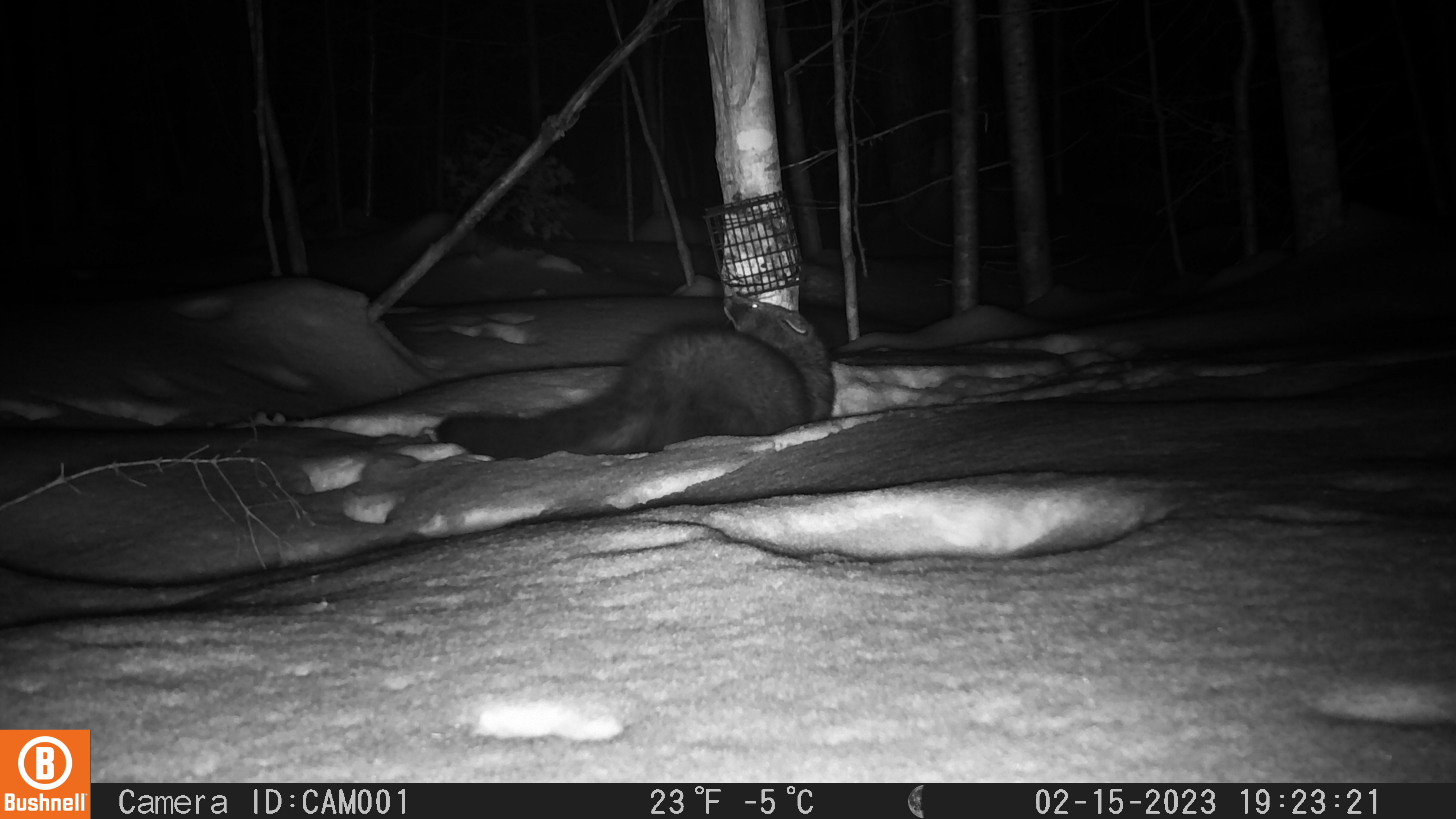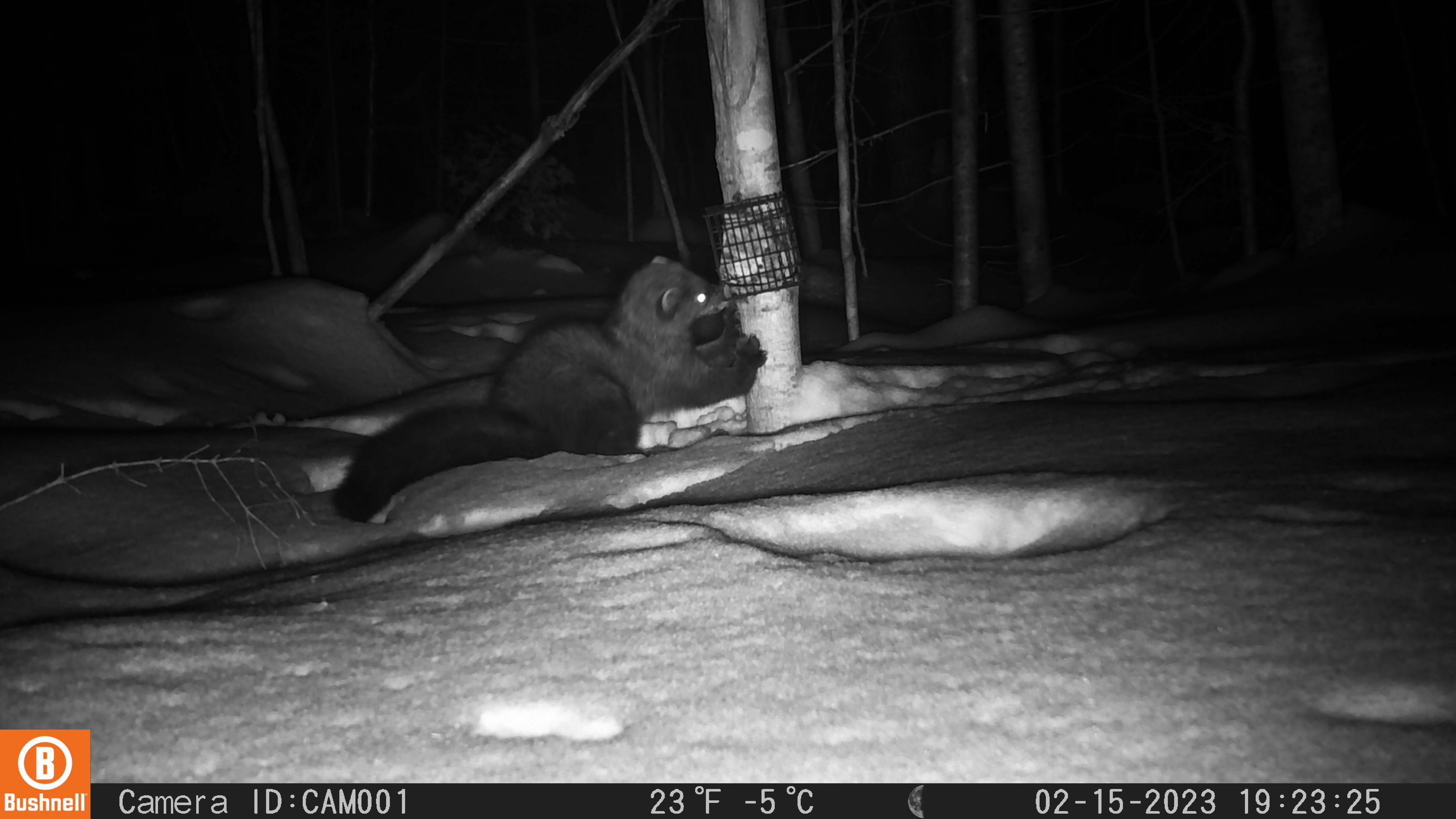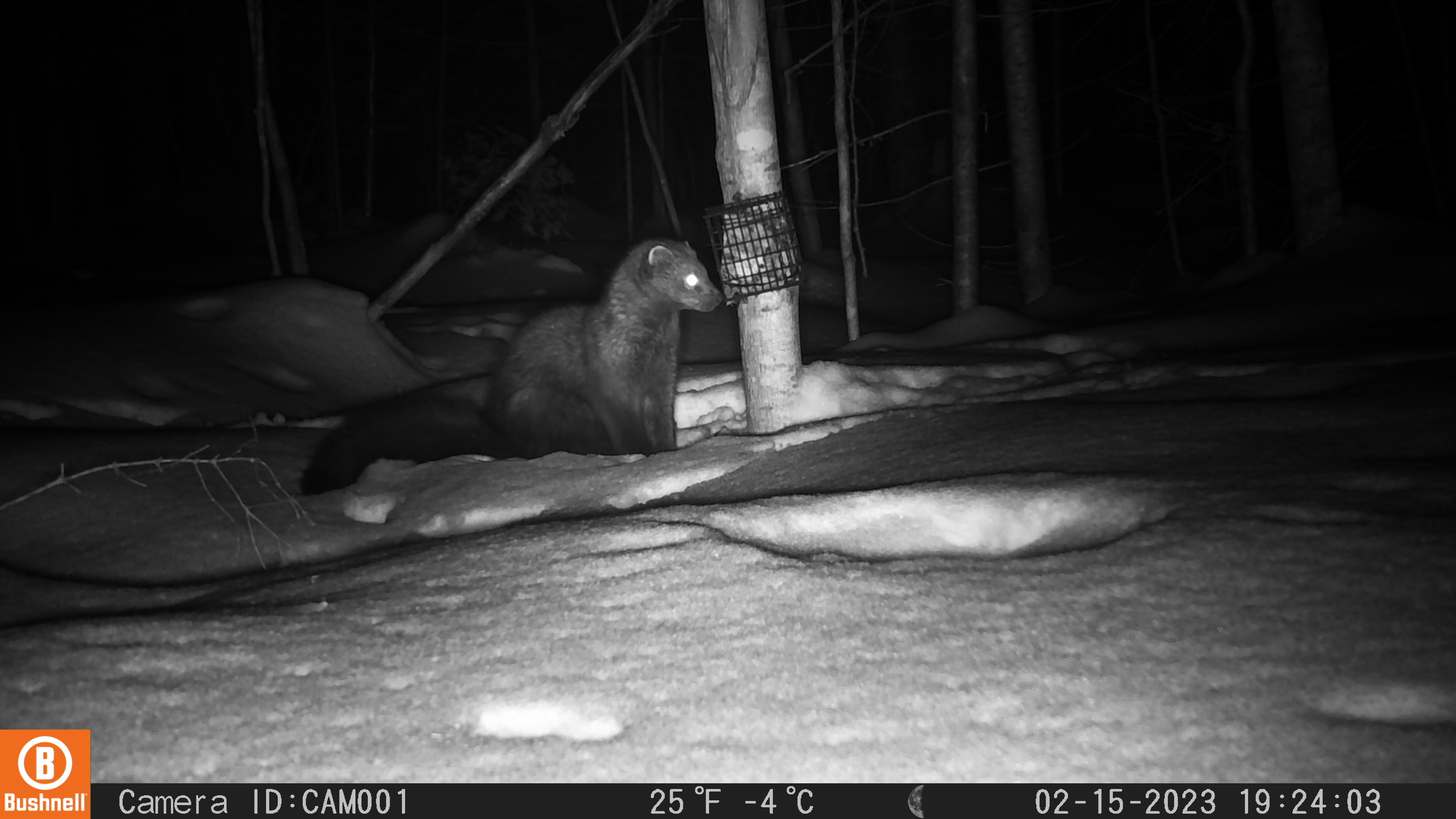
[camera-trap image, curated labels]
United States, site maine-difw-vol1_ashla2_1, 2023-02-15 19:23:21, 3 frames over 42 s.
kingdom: Animalia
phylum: Chordata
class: Mammalia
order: Carnivora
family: Mustelidae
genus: Pekania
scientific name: Pekania pennanti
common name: fisher